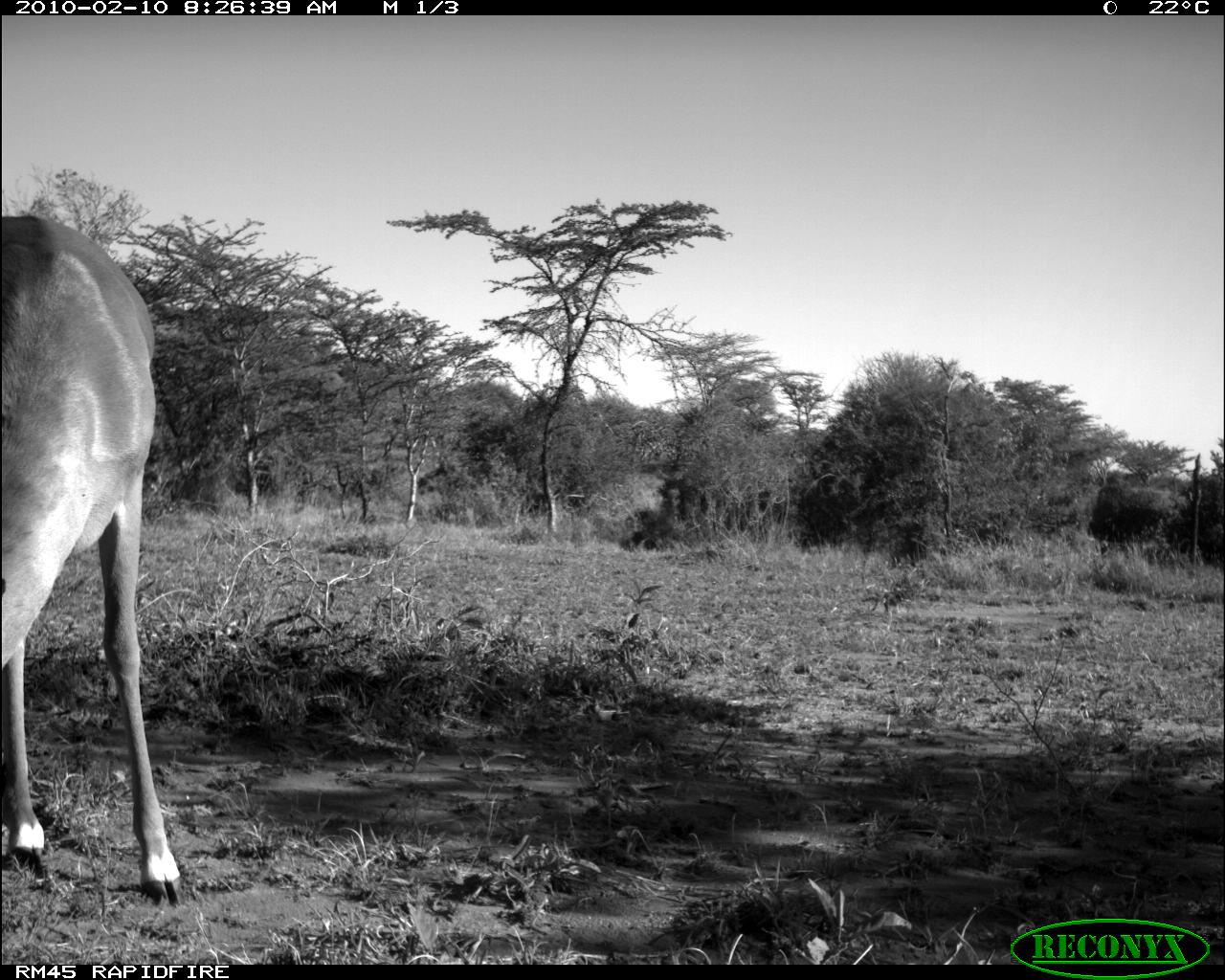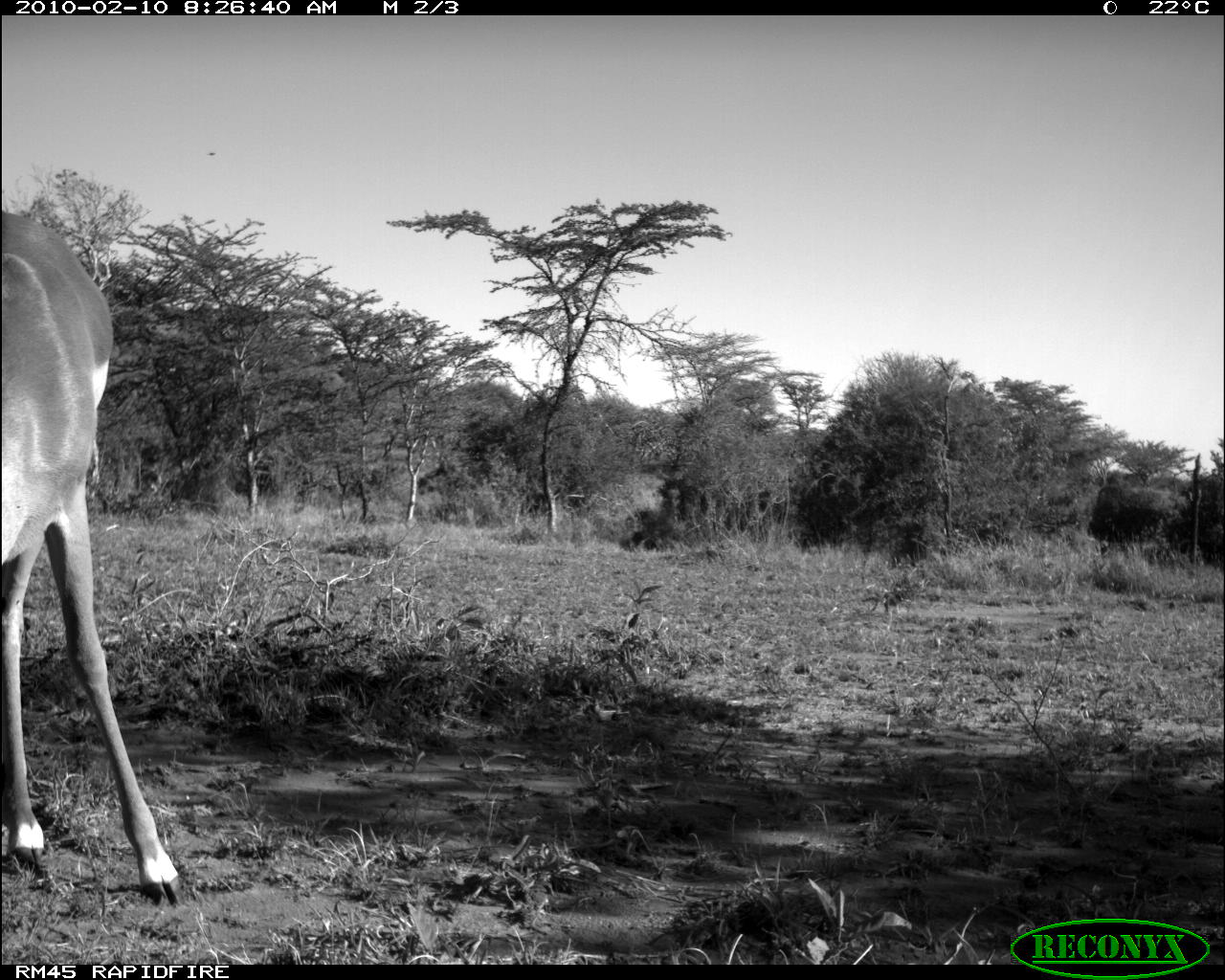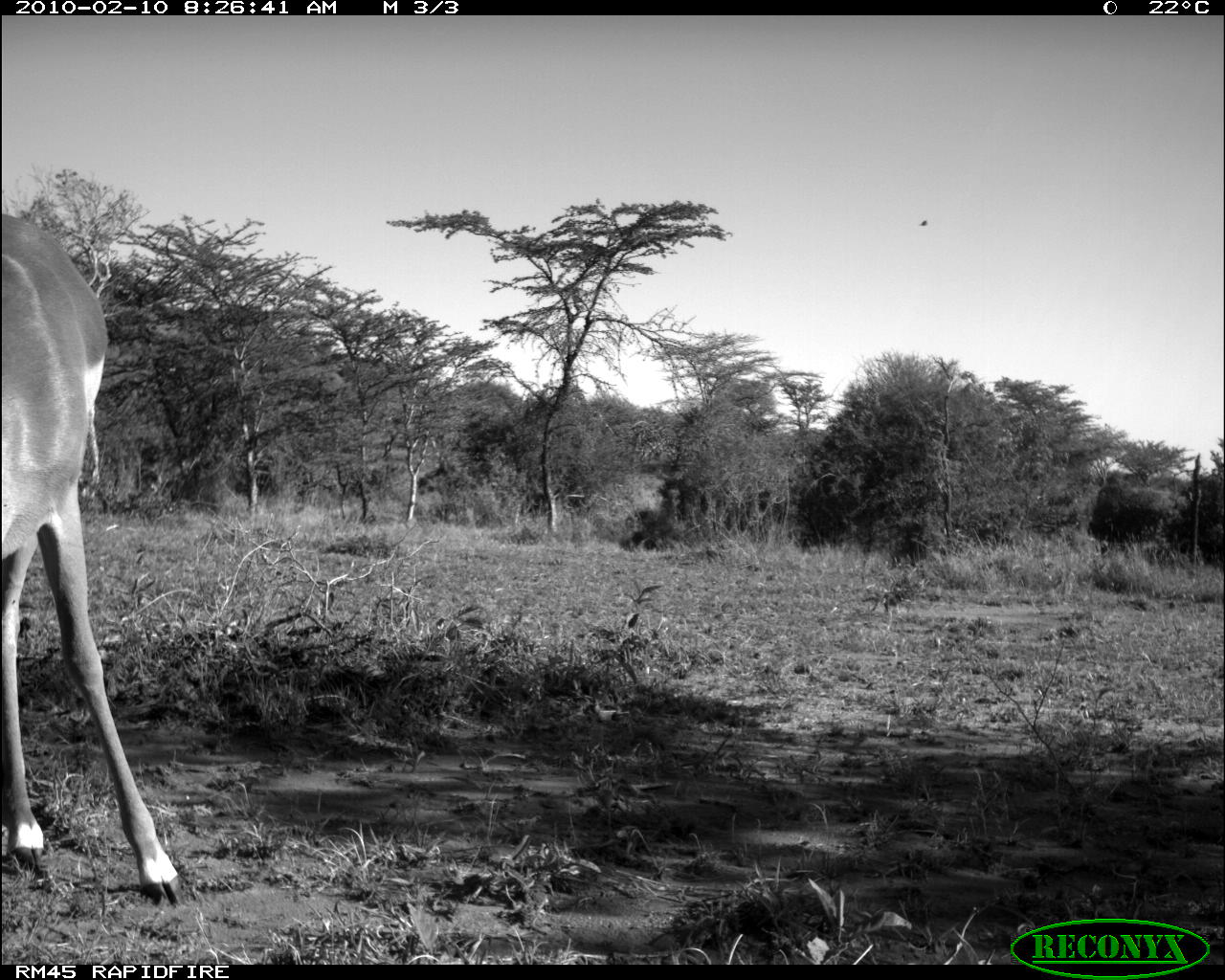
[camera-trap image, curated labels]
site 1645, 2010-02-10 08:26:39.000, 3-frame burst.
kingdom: Animalia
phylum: Chordata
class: Mammalia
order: Artiodactyla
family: Bovidae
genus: Aepyceros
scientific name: Aepyceros melampus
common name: impala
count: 1